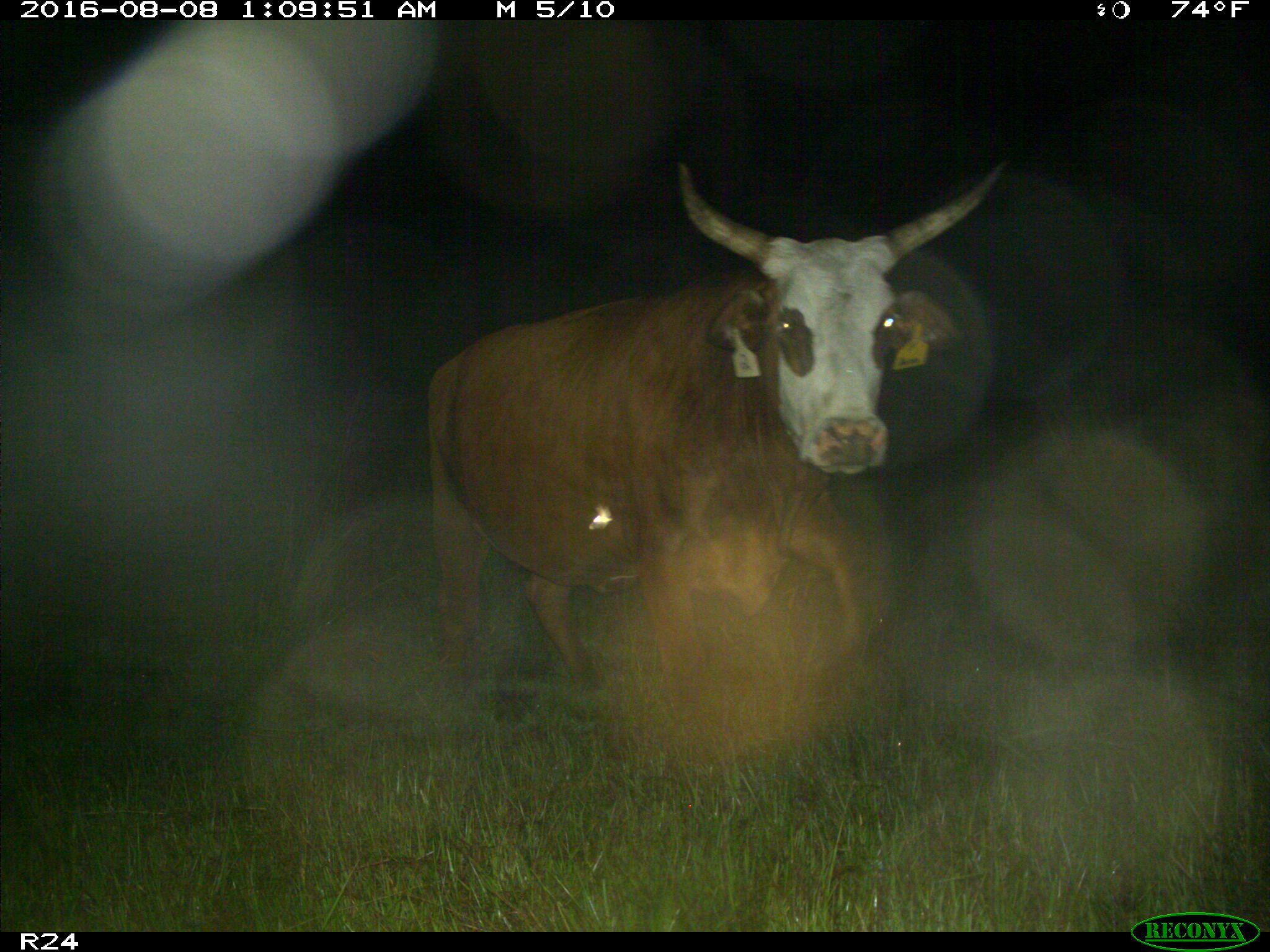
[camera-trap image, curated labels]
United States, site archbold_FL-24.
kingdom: Animalia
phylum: Chordata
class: Mammalia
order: Artiodactyla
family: Bovidae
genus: Bos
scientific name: Bos taurus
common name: domestic cow